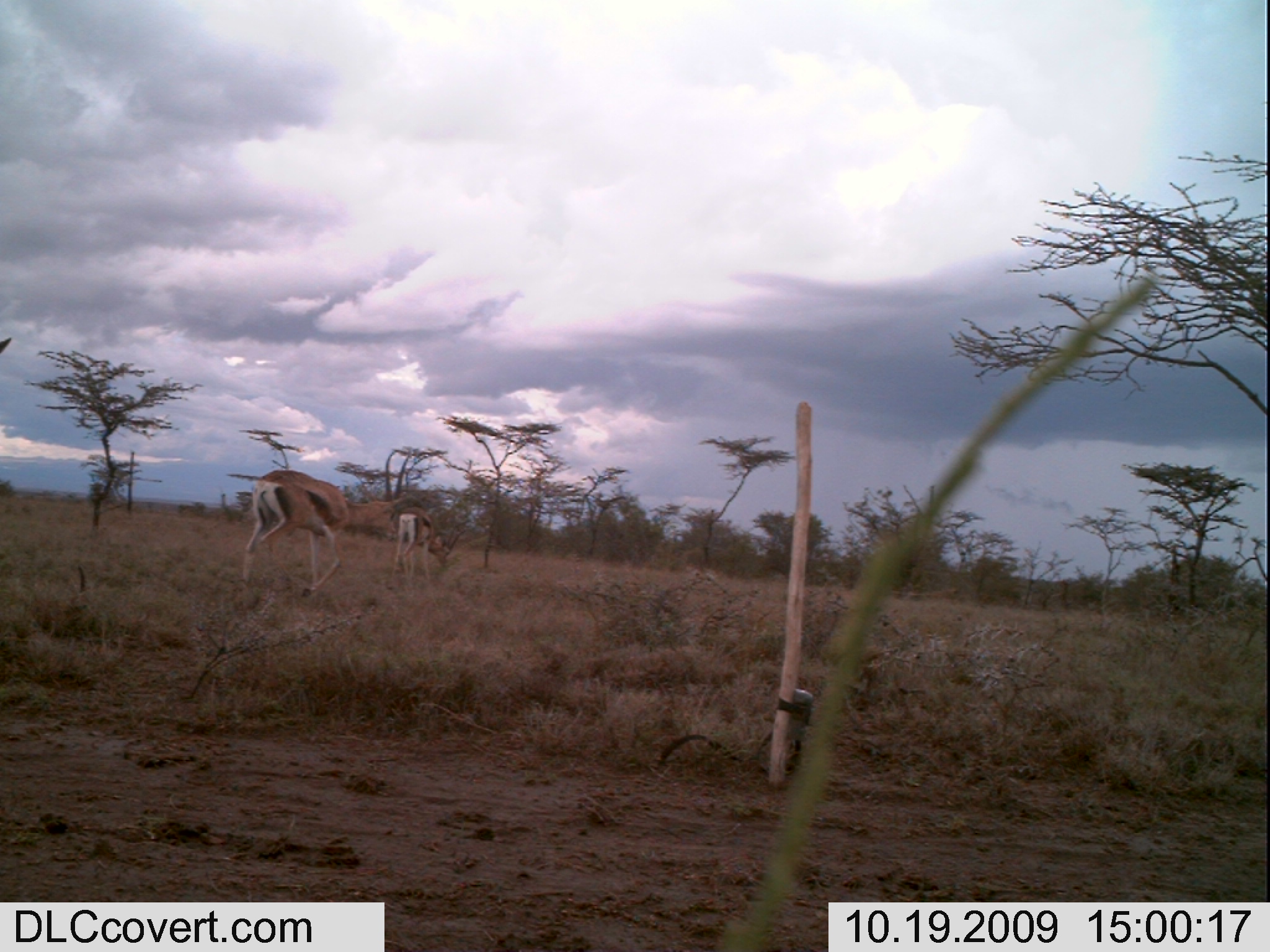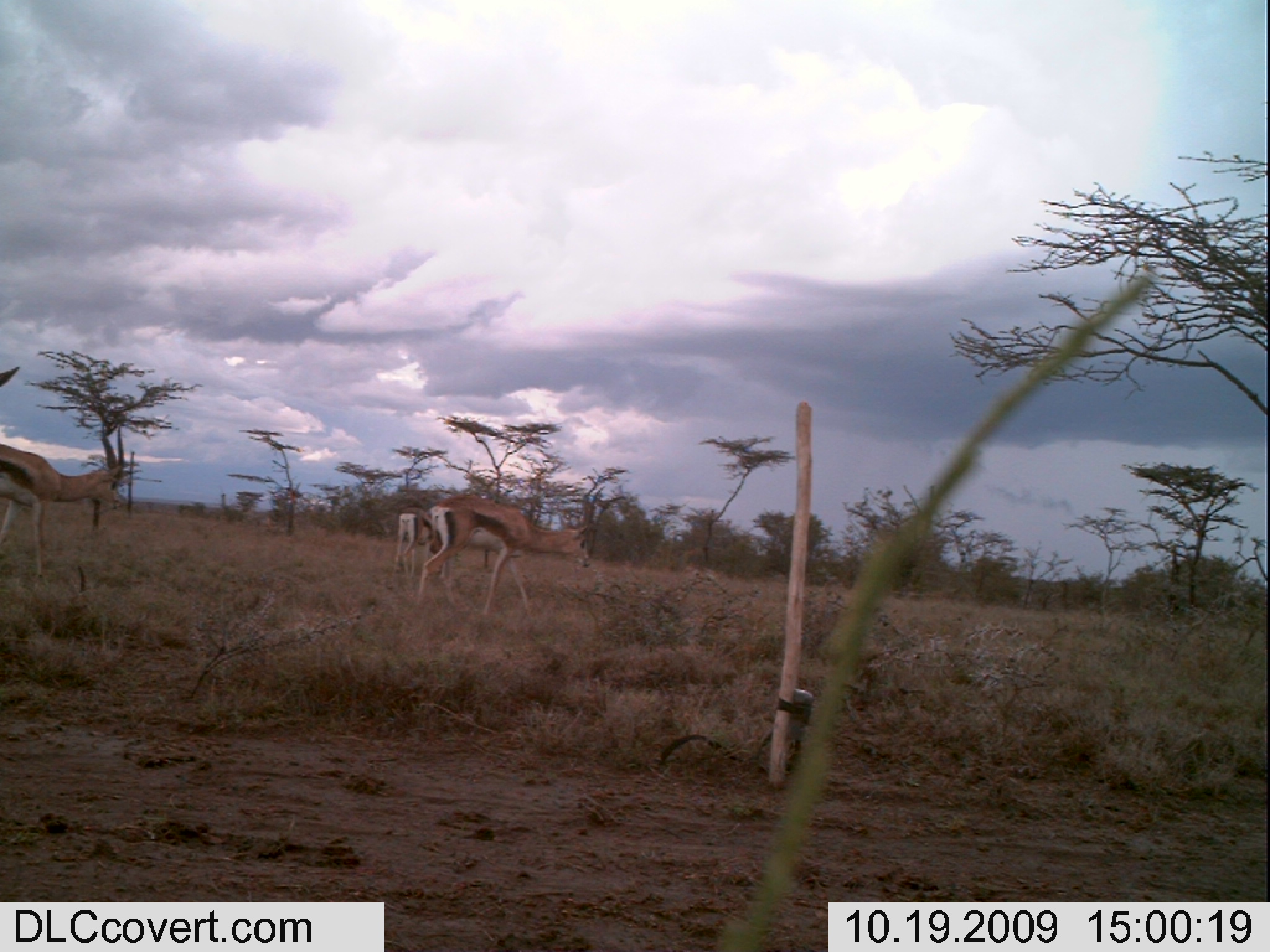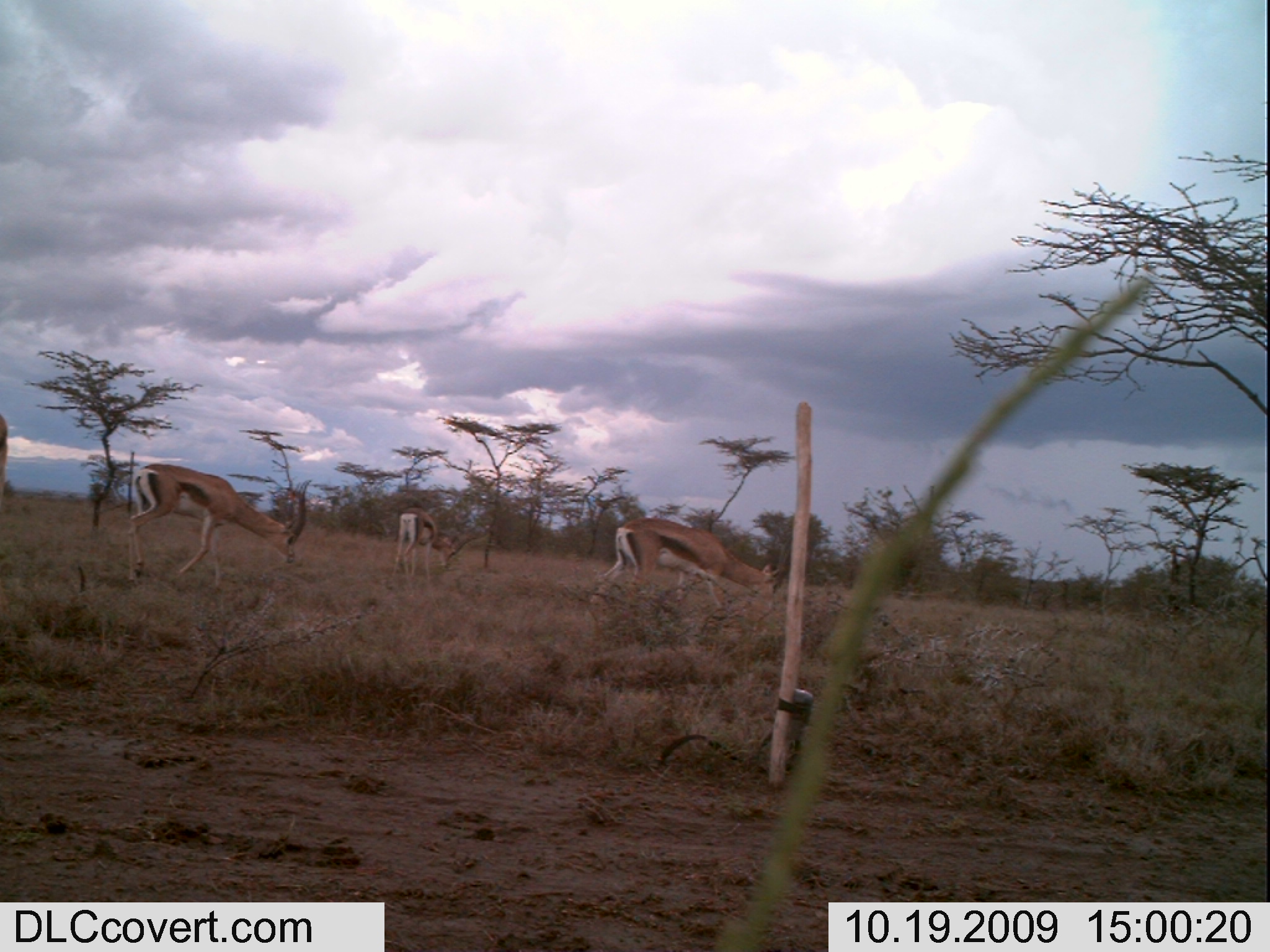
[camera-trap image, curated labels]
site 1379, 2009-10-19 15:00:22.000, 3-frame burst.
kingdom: Animalia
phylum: Chordata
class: Mammalia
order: Artiodactyla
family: Bovidae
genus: Nanger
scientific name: Nanger granti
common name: grant's gazelle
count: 3